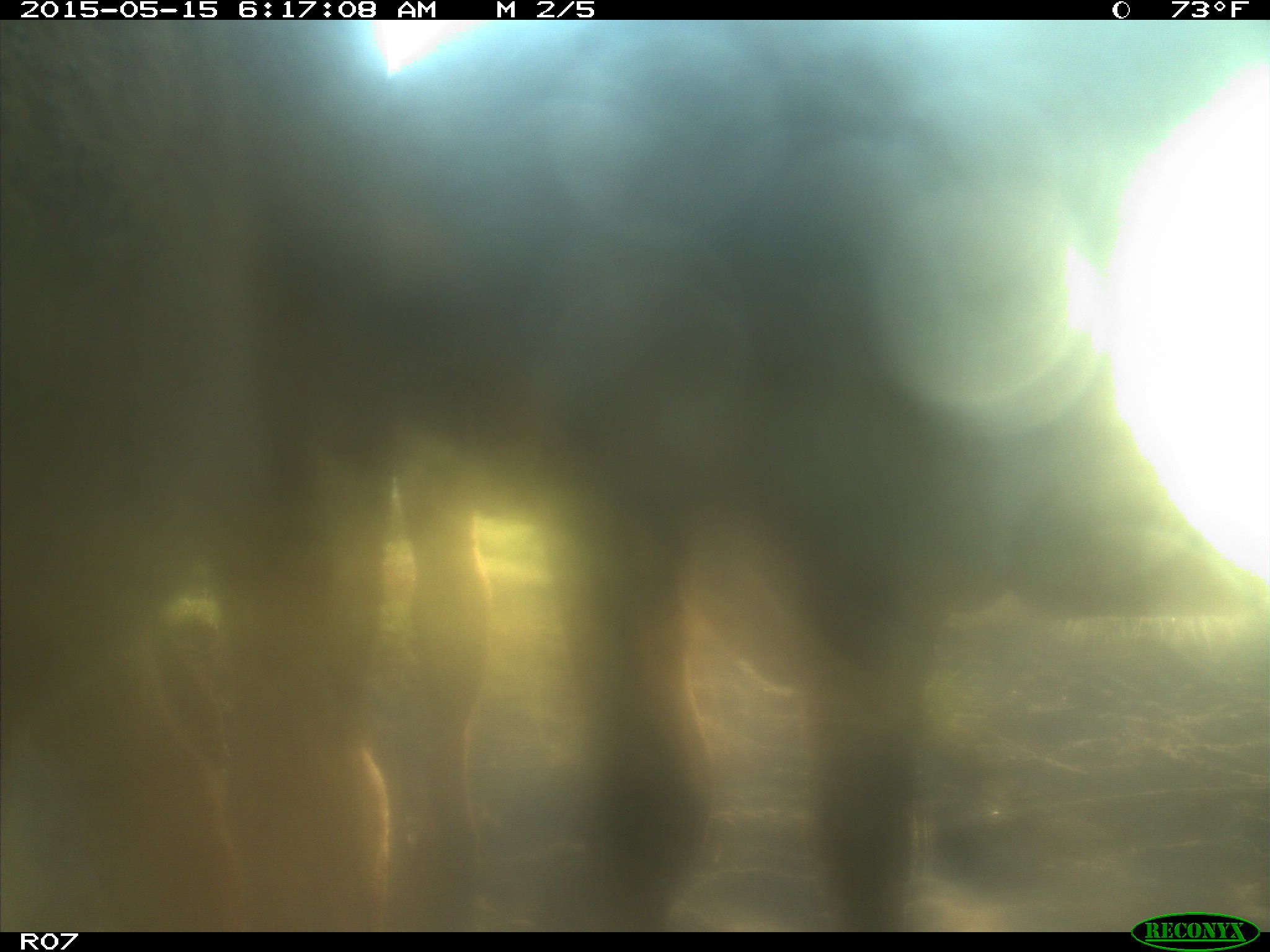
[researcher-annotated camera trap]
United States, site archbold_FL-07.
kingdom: Animalia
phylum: Chordata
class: Mammalia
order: Artiodactyla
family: Bovidae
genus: Bos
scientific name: Bos taurus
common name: domestic cow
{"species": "Bos taurus (domestic cow)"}